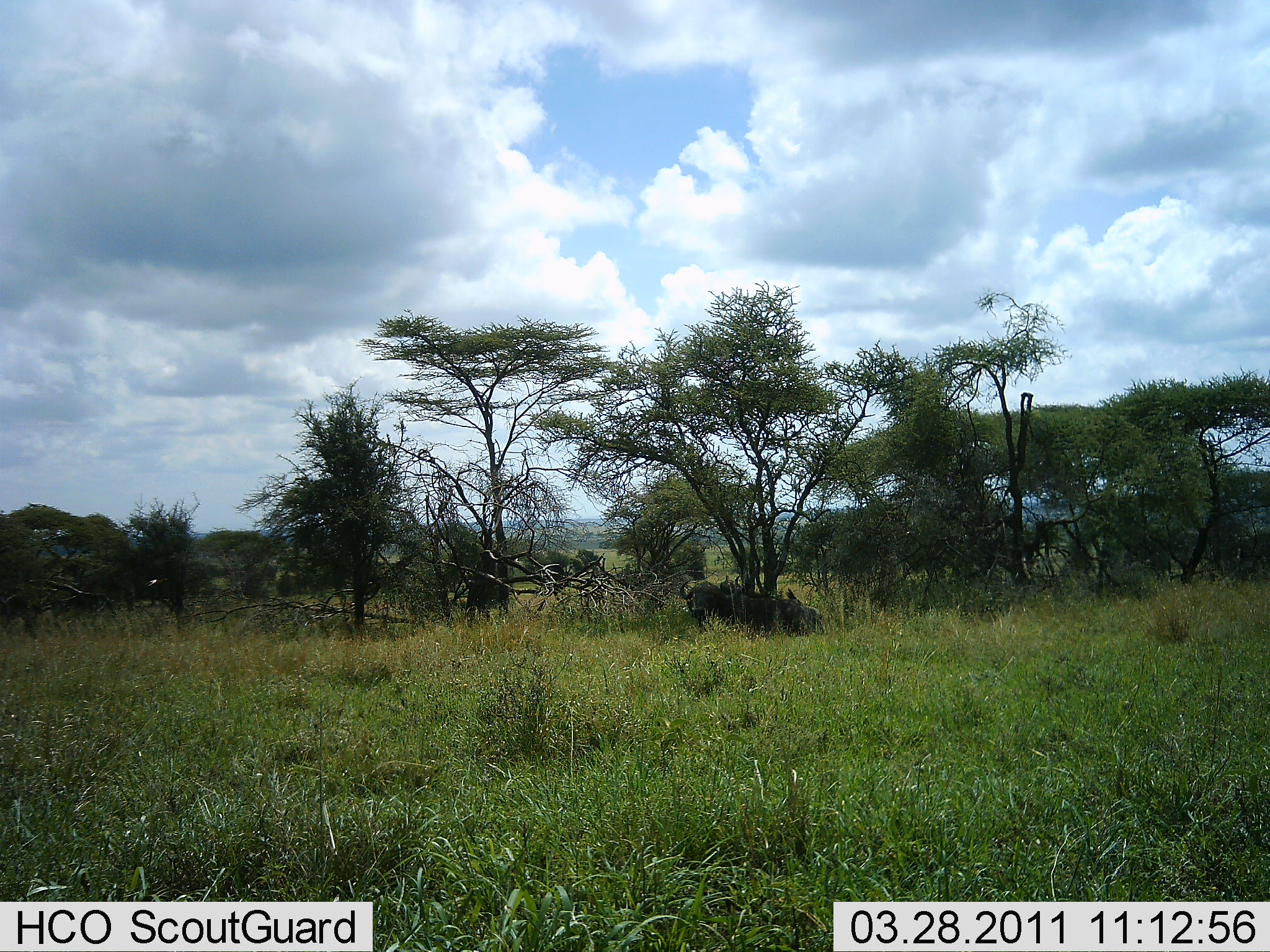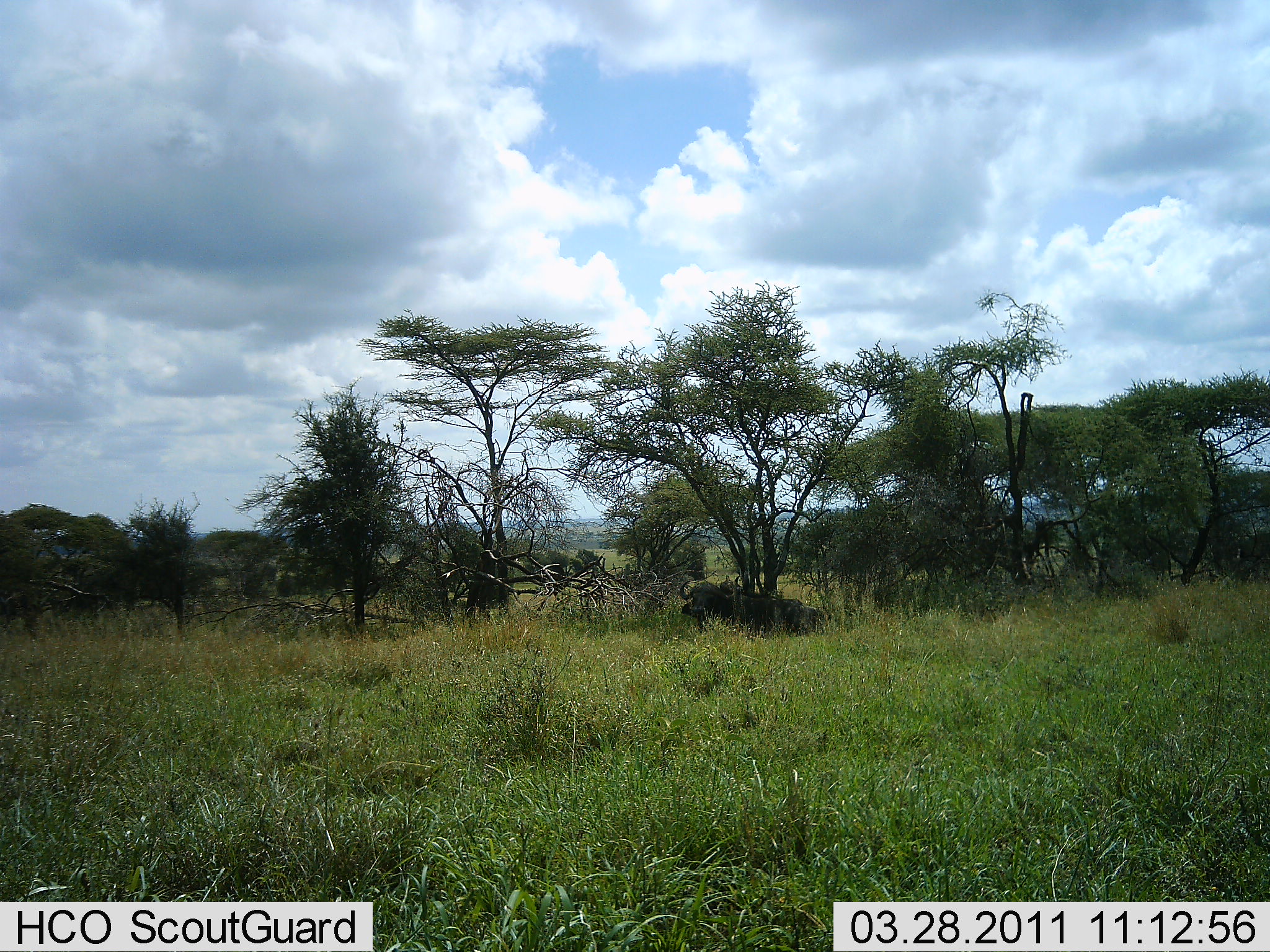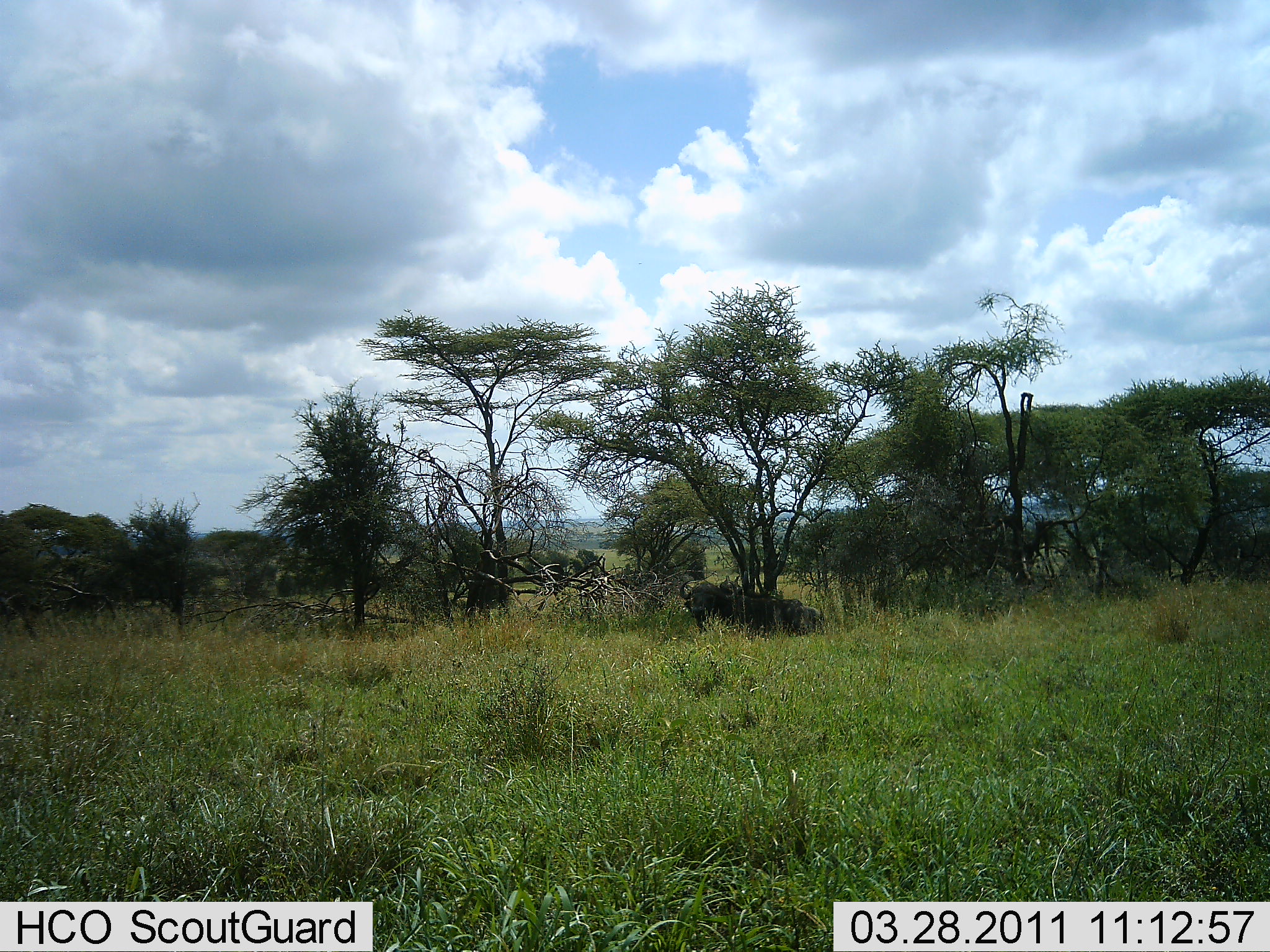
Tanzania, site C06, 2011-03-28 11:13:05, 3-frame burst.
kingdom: Animalia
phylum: Chordata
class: Mammalia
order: Artiodactyla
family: Bovidae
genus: Syncerus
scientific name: Syncerus caffer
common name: cape buffalo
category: buffalo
Buffalo (cape buffalo) (Syncerus caffer), count 1. Behavior (volunteer vote fractions): standing 25%, resting 83%, moving 0%, interacting 0%. Young present (vote fraction): 0%. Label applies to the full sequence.